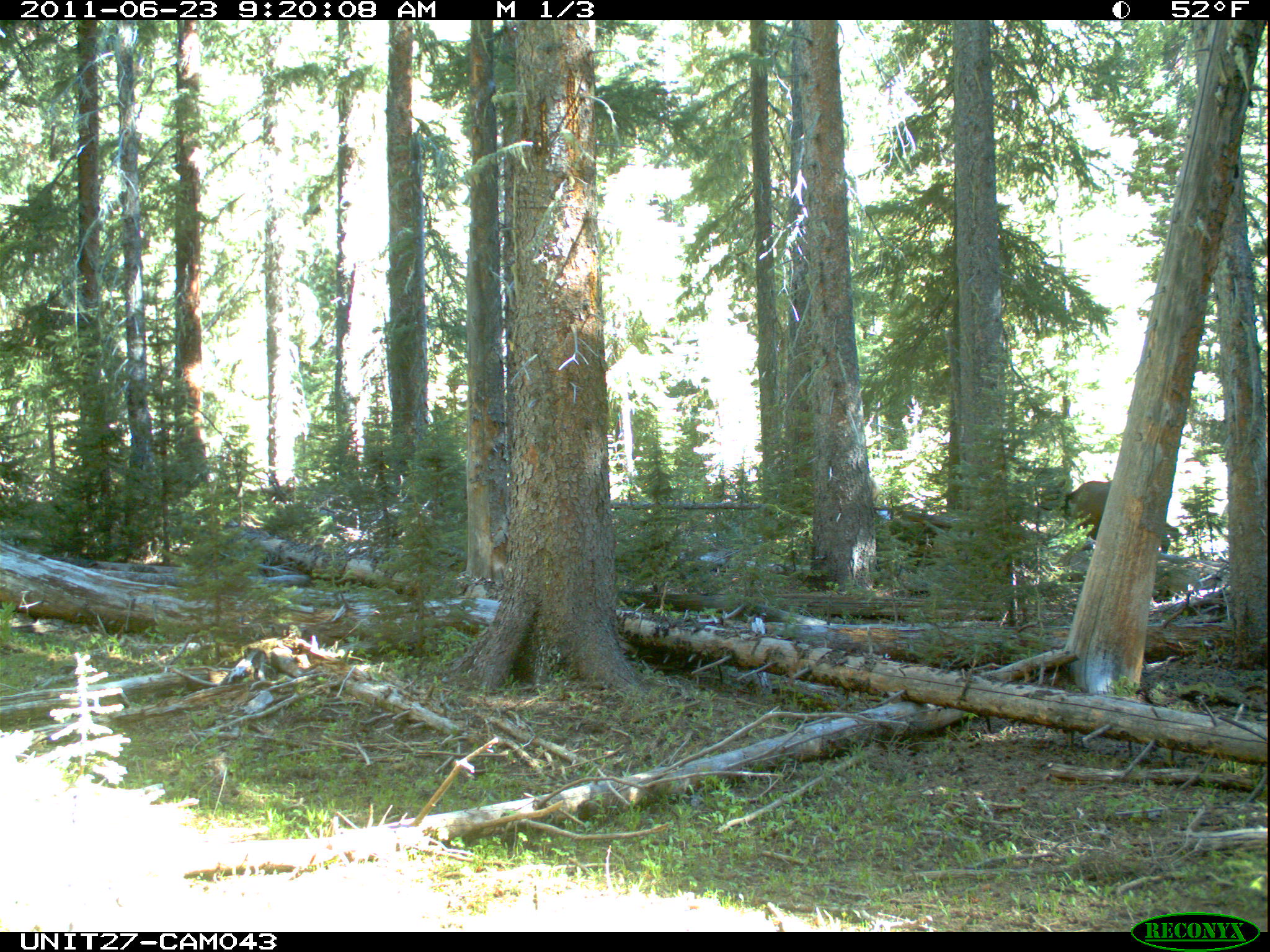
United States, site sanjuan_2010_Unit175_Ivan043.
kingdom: Animalia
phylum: Chordata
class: Mammalia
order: Artiodactyla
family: Cervidae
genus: Cervus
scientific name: Cervus elaphus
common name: red deer